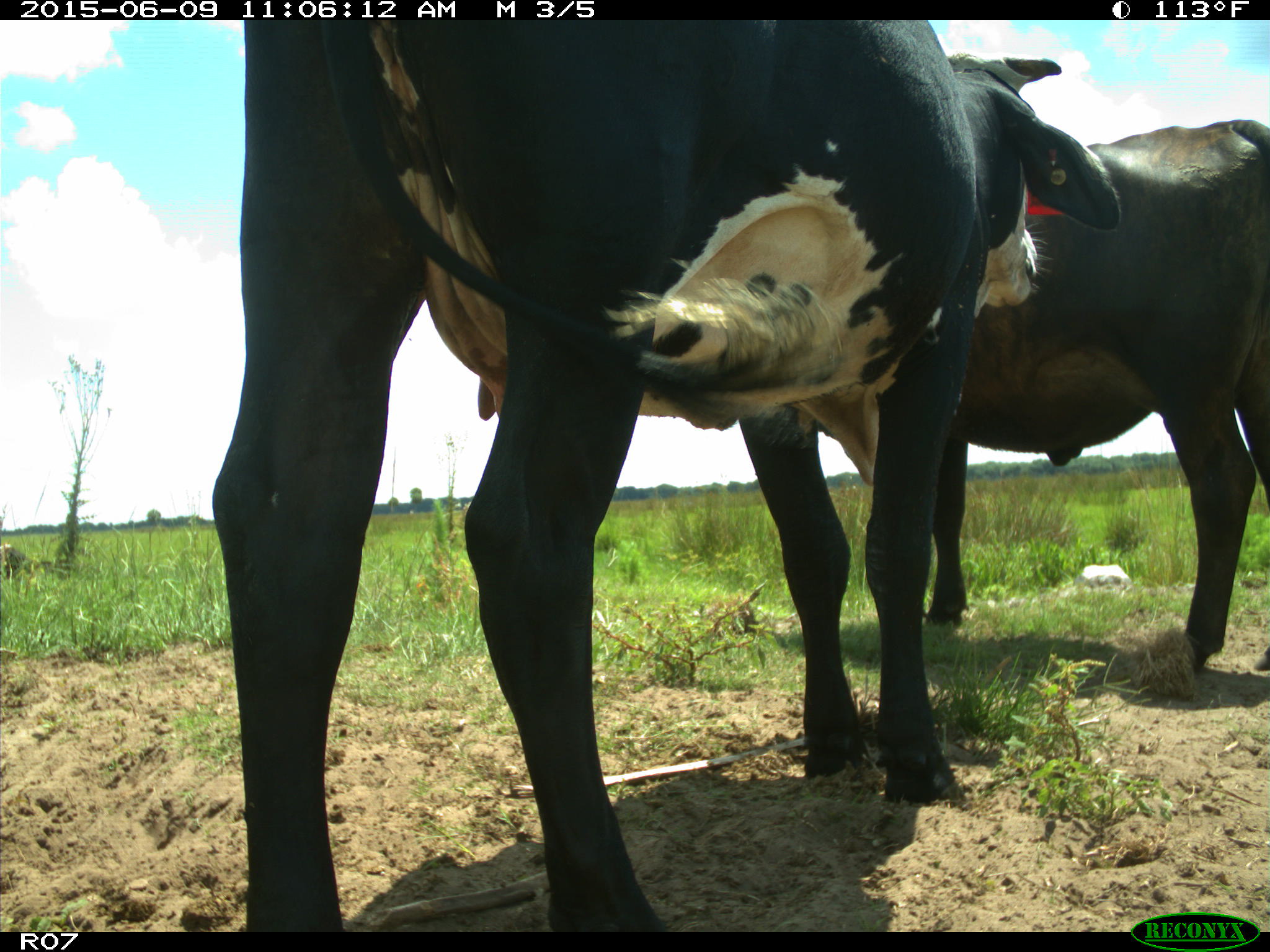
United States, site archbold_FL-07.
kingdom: Animalia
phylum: Chordata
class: Mammalia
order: Artiodactyla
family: Bovidae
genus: Bos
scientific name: Bos taurus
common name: domestic cow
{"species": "Bos taurus (domestic cow)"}